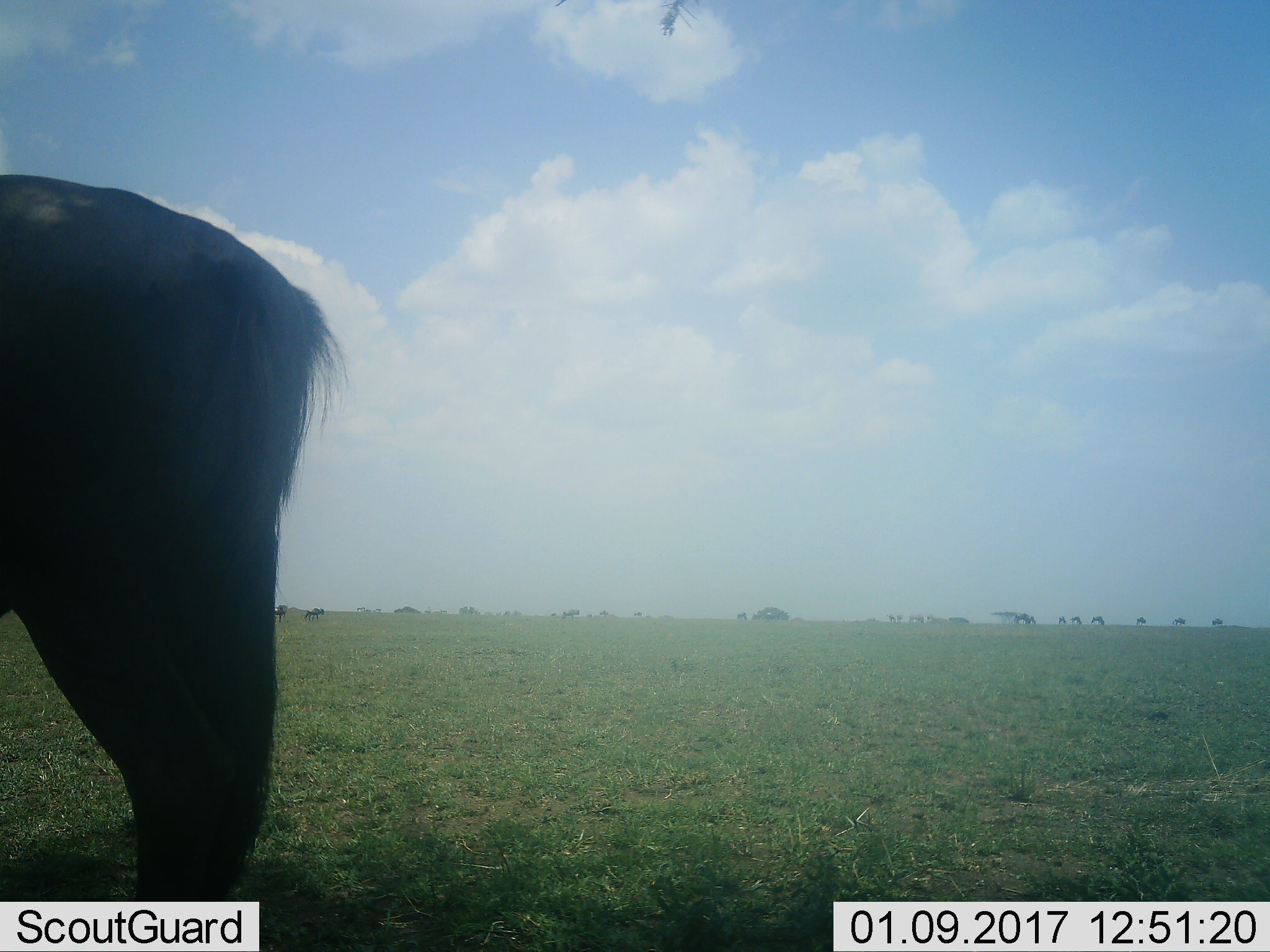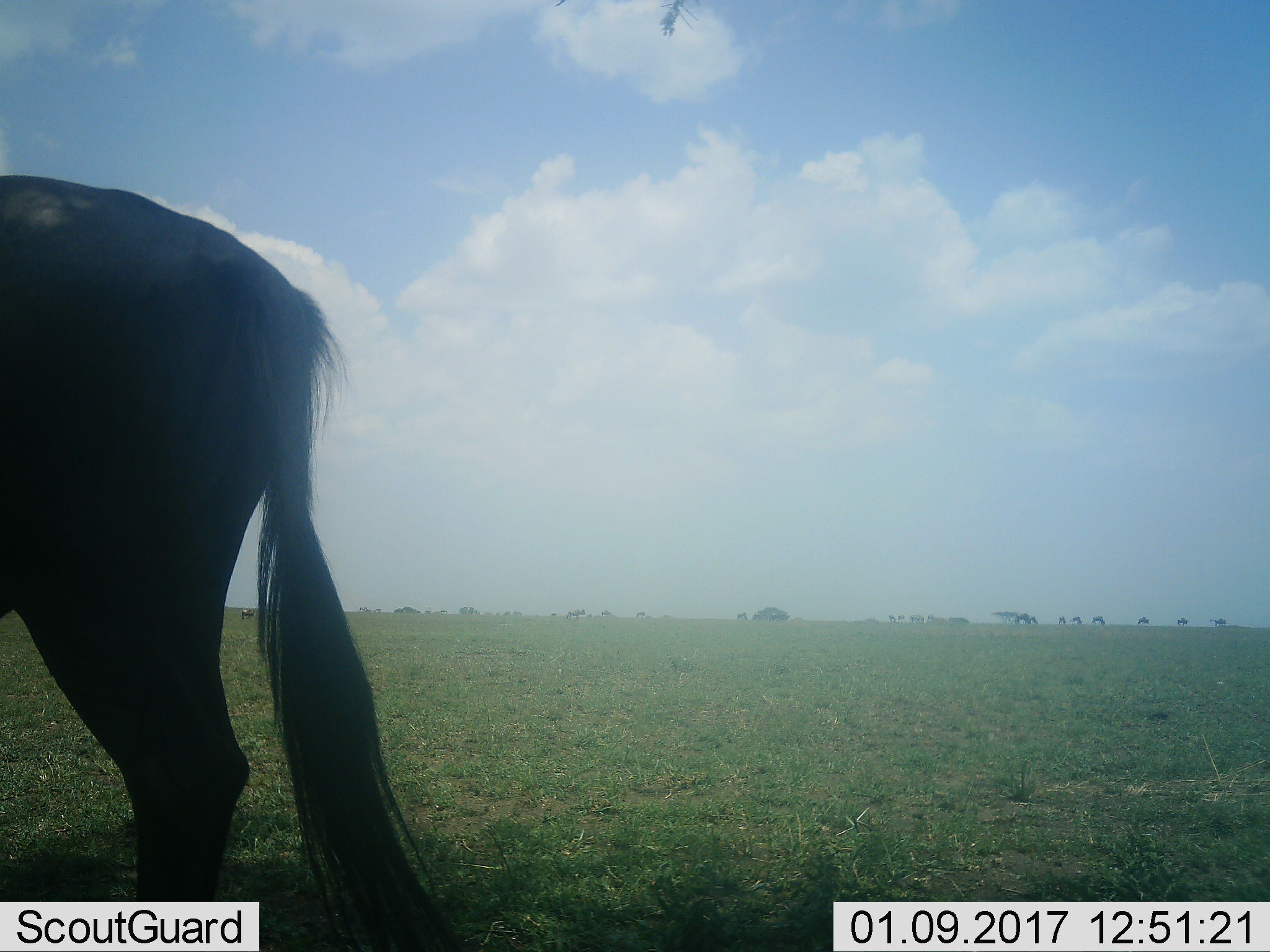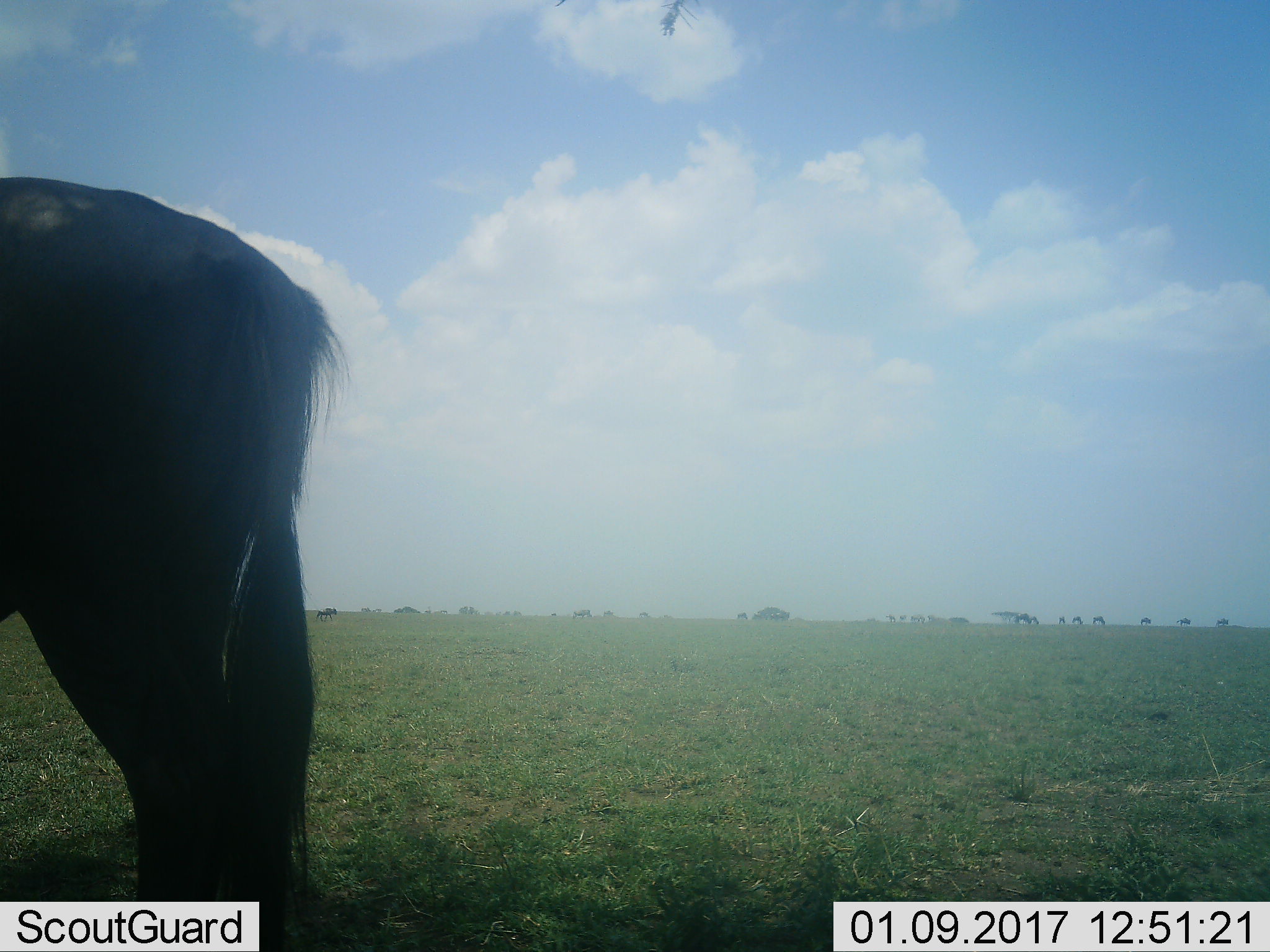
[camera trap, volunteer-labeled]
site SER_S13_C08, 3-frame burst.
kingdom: Animalia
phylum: Chordata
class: Mammalia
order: Artiodactyla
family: Bovidae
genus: Connochaetes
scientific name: Connochaetes taurinus taurinus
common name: blue wildebeest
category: wildebeestblue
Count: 11-50.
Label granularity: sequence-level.